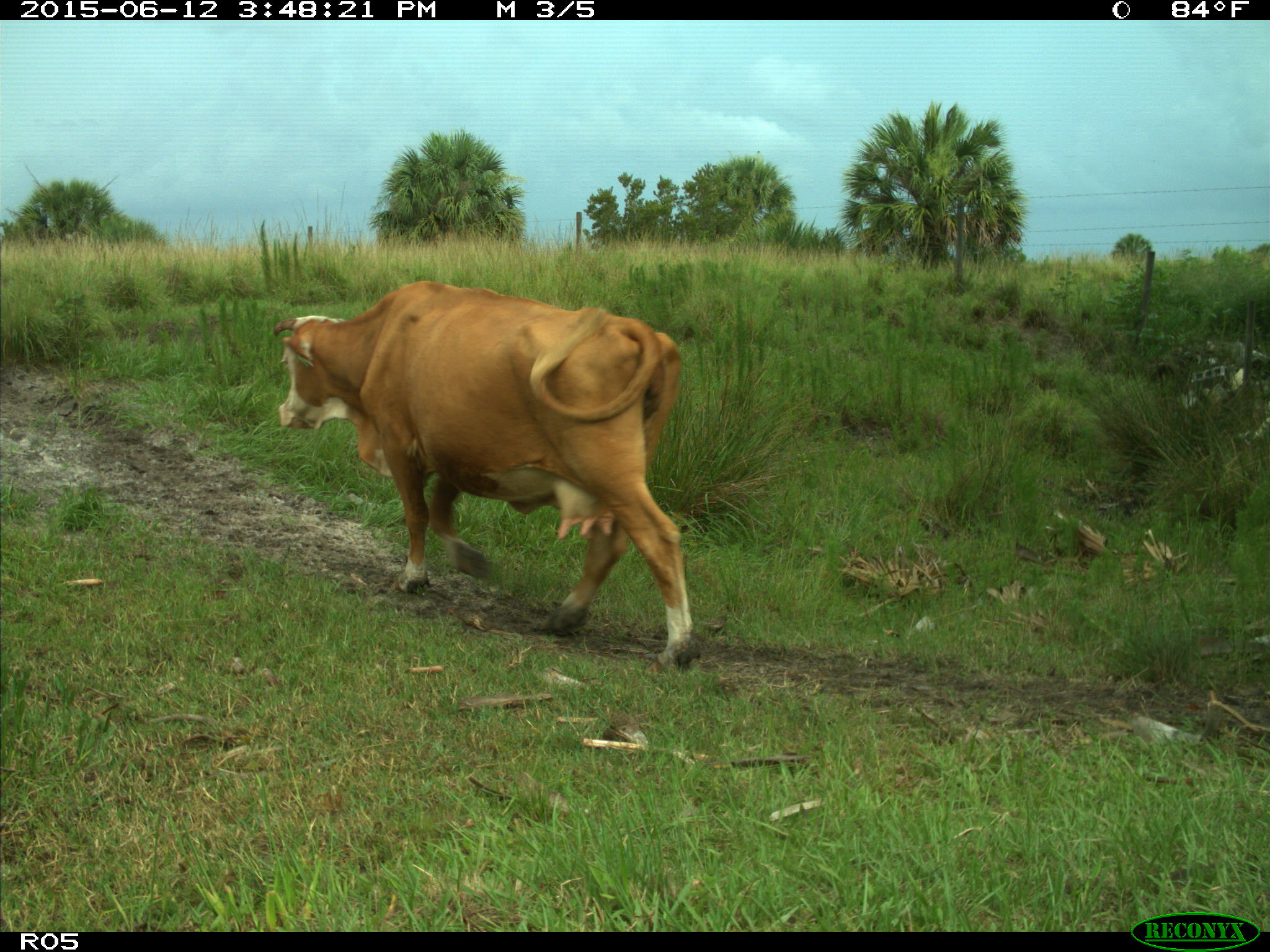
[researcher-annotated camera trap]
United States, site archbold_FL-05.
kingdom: Animalia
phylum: Chordata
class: Mammalia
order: Artiodactyla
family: Bovidae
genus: Bos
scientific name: Bos taurus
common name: domestic cow